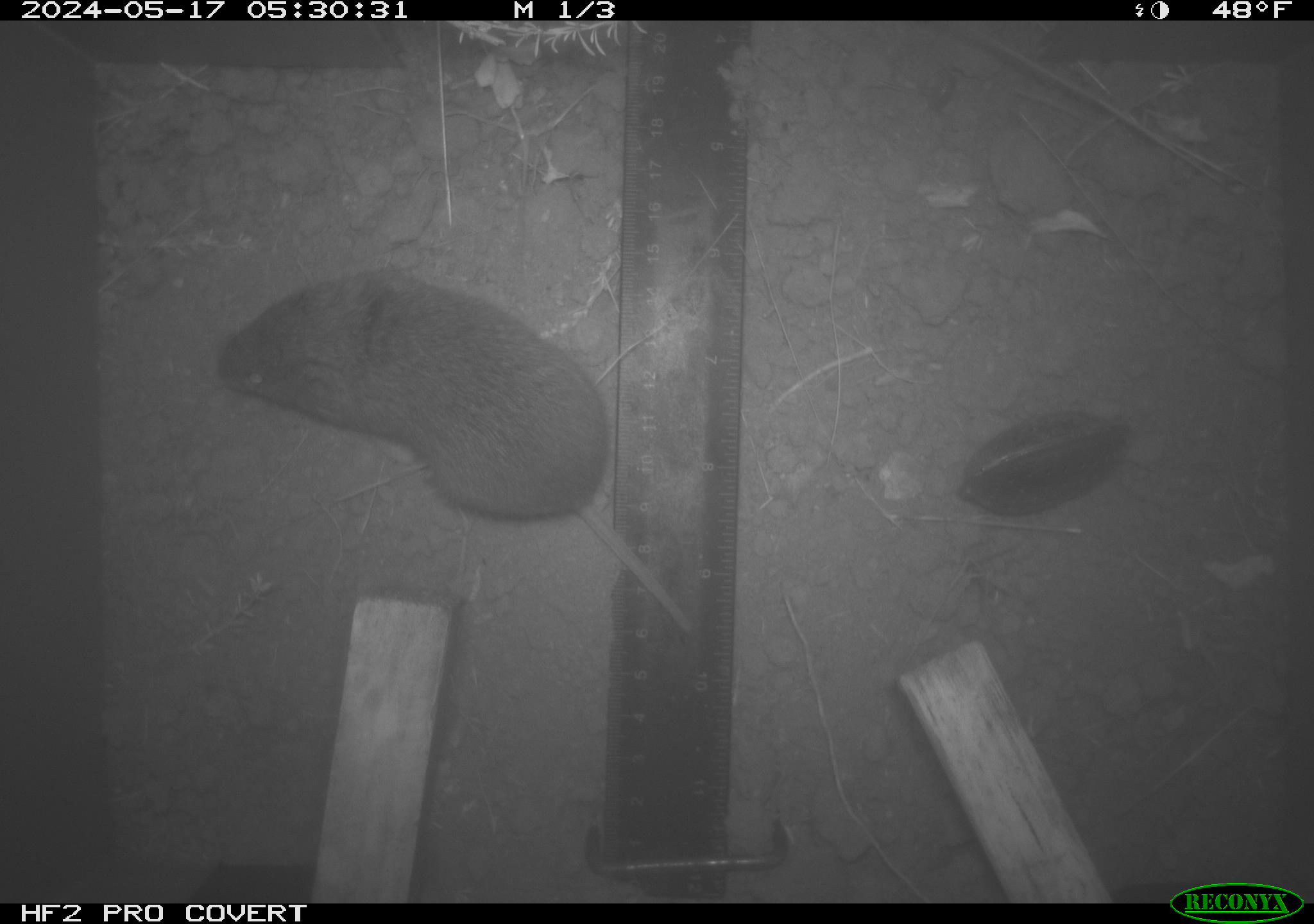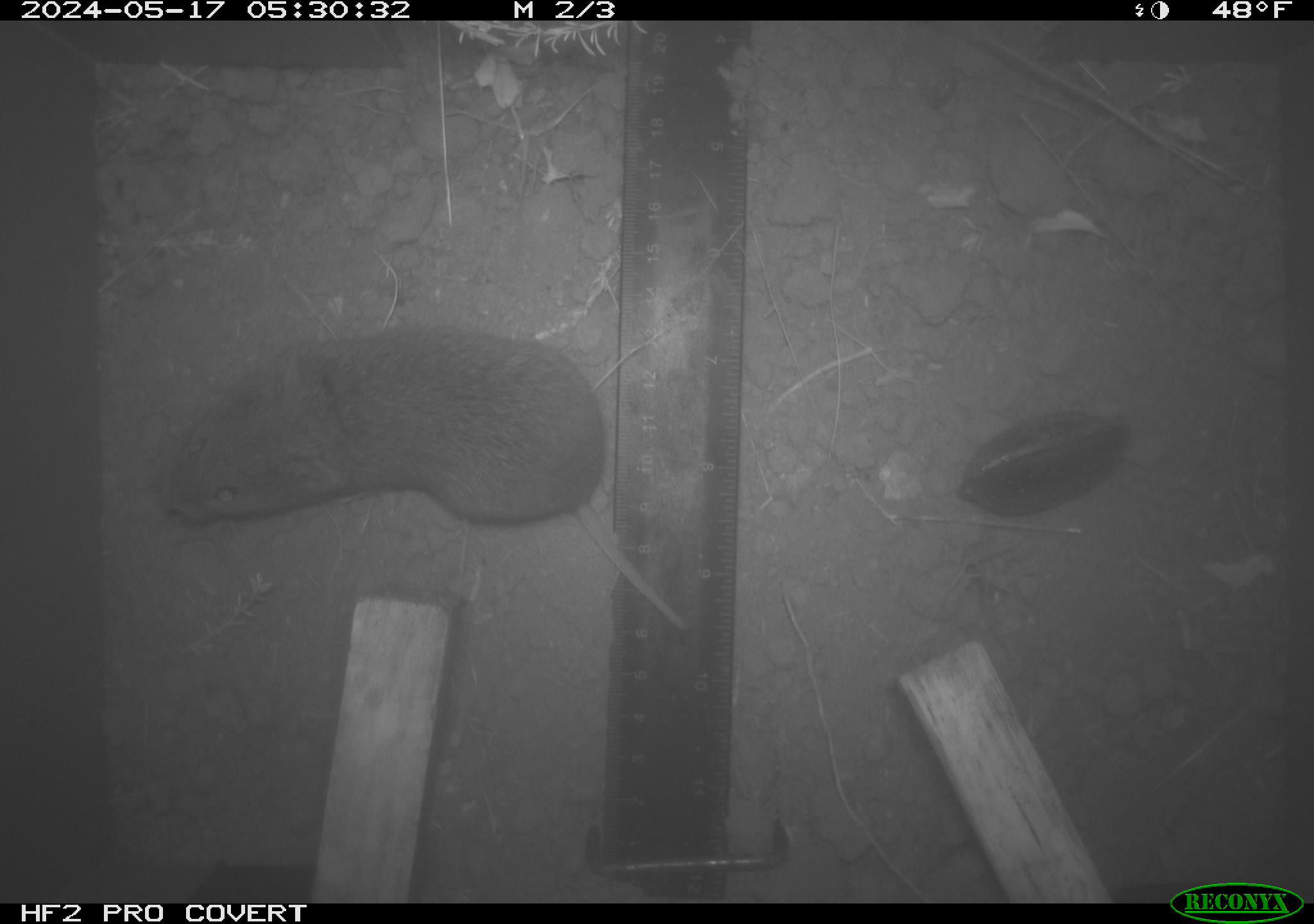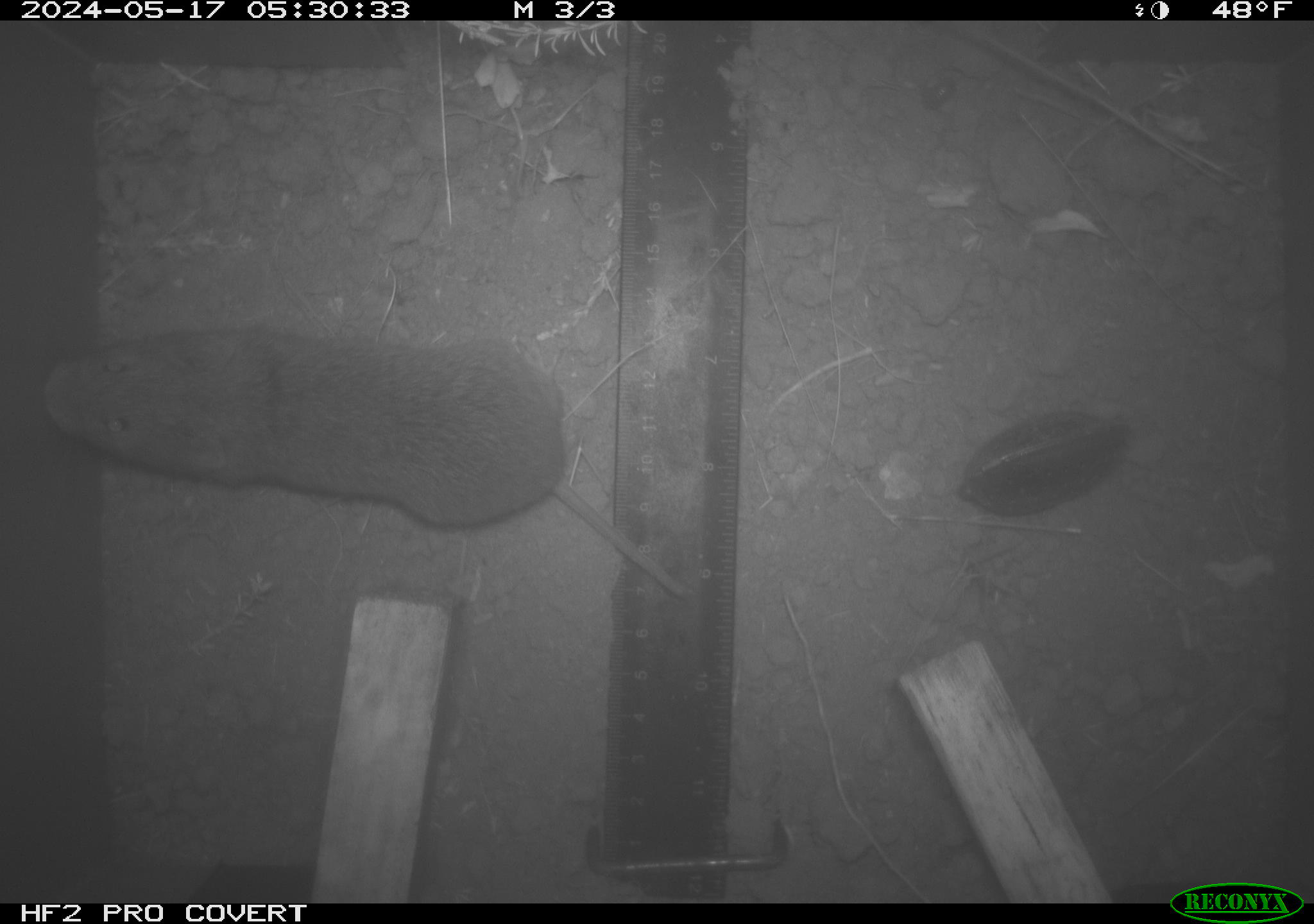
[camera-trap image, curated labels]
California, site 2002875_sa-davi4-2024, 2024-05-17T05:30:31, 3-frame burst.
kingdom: Animalia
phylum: Chordata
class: Mammalia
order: Rodentia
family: Cricetidae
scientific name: Arvicolinae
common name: voles, lemmings, and muskrats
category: arvicolinae subfamily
Arvicolinae subfamily (voles, lemmings, and muskrats) (Arvicolinae).